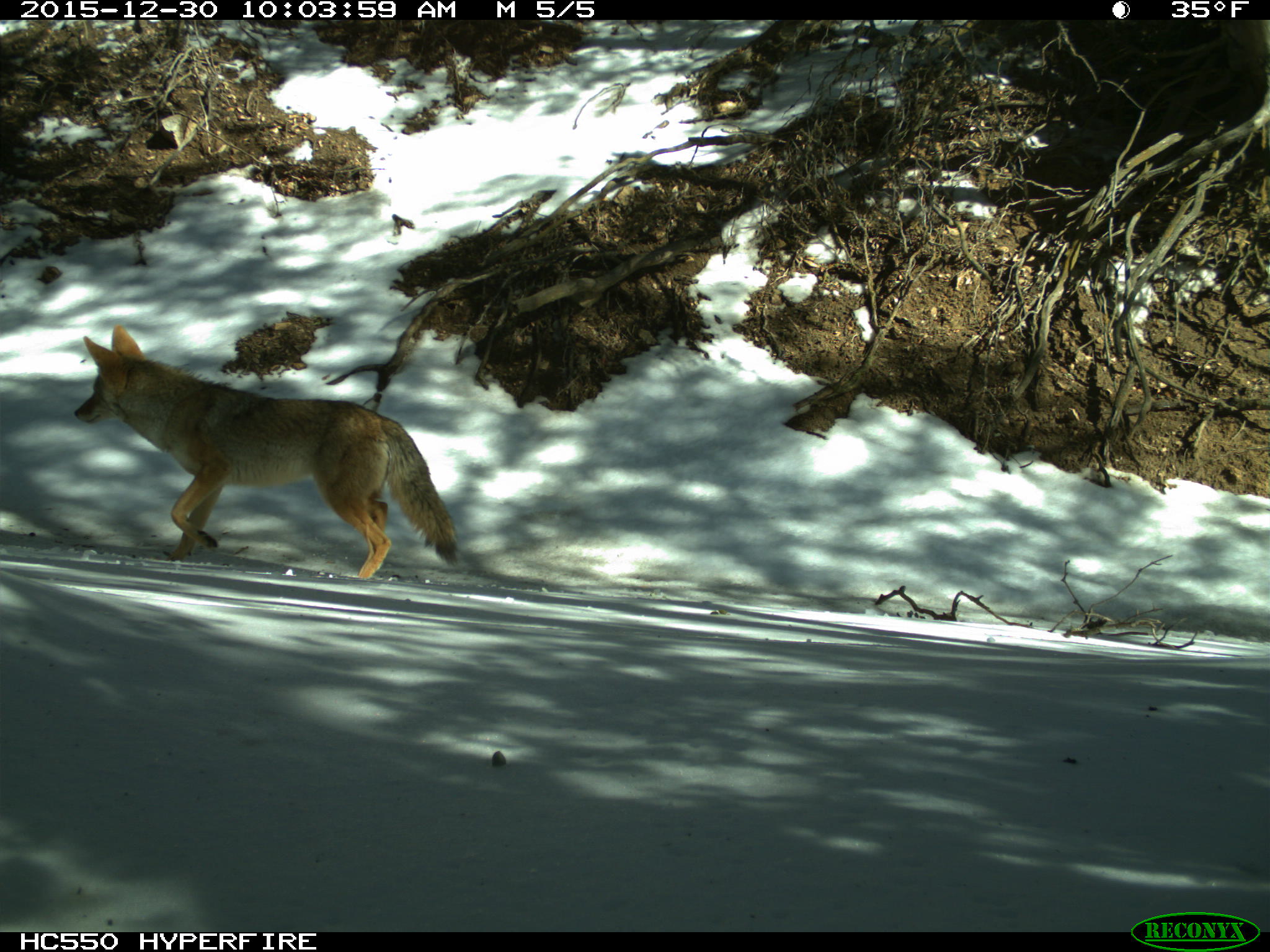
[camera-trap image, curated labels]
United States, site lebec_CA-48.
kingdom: Animalia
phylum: Chordata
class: Mammalia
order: Carnivora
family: Canidae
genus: Canis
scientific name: Canis latrans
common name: coyote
Canis latrans (coyote).